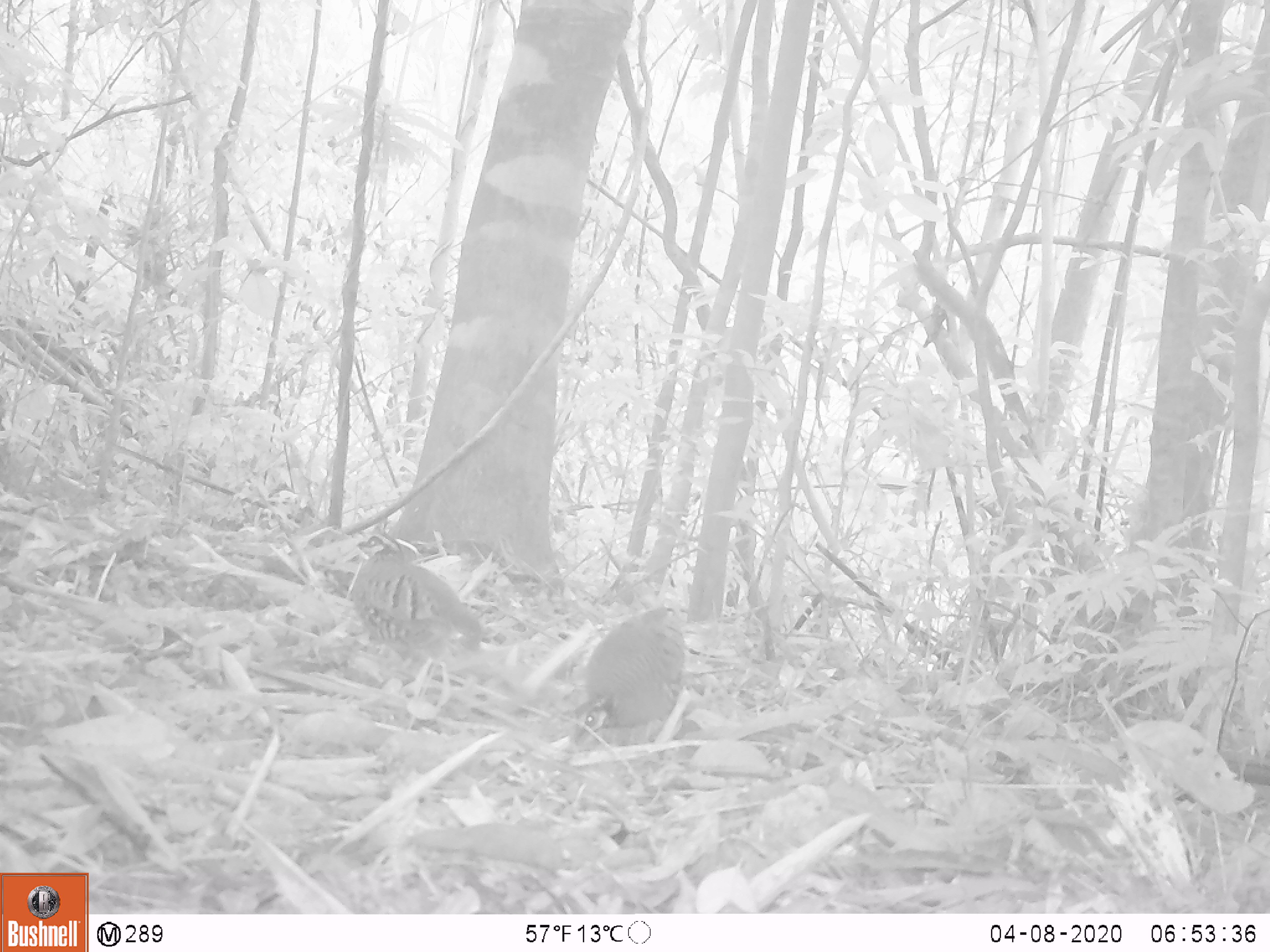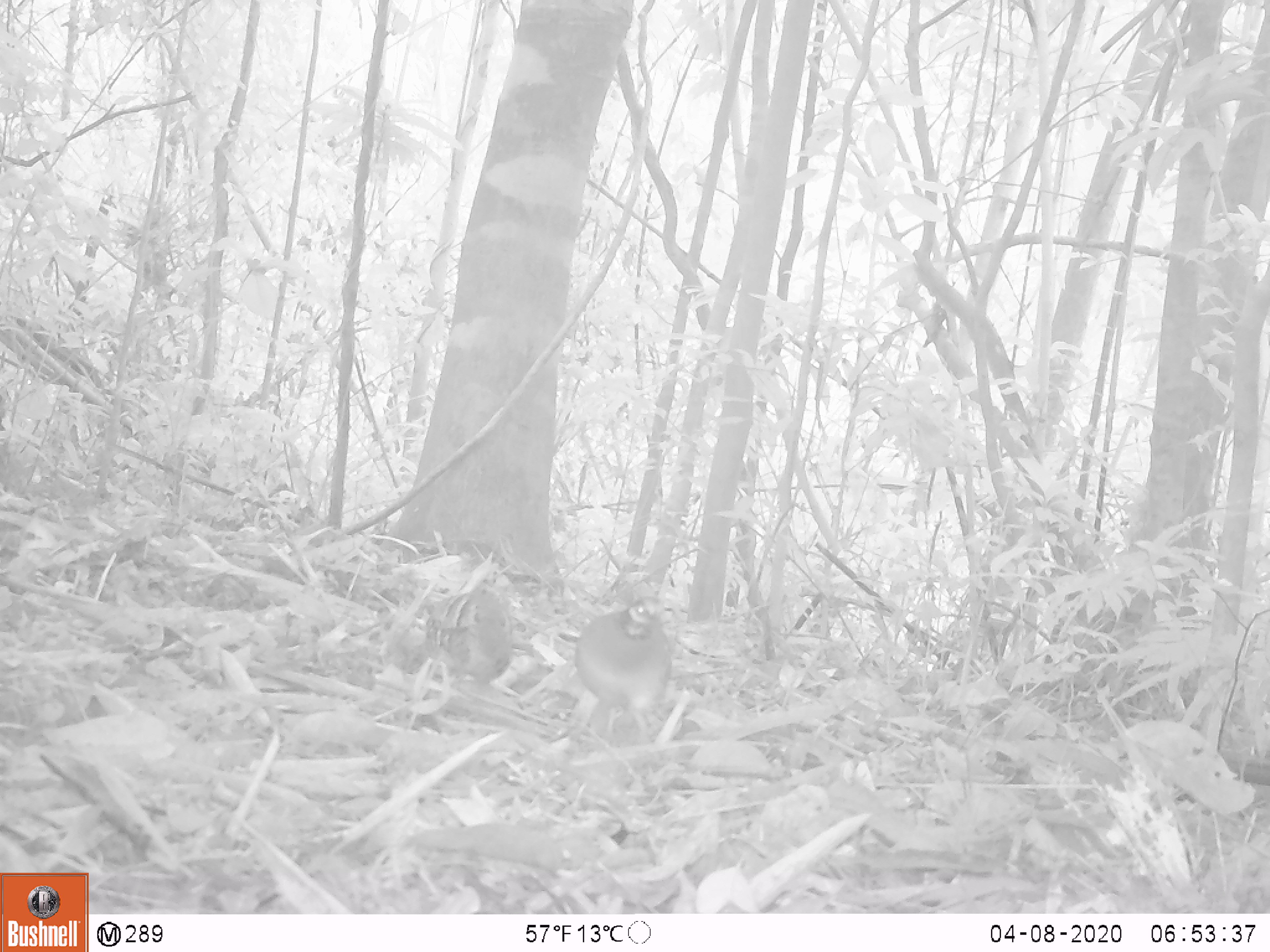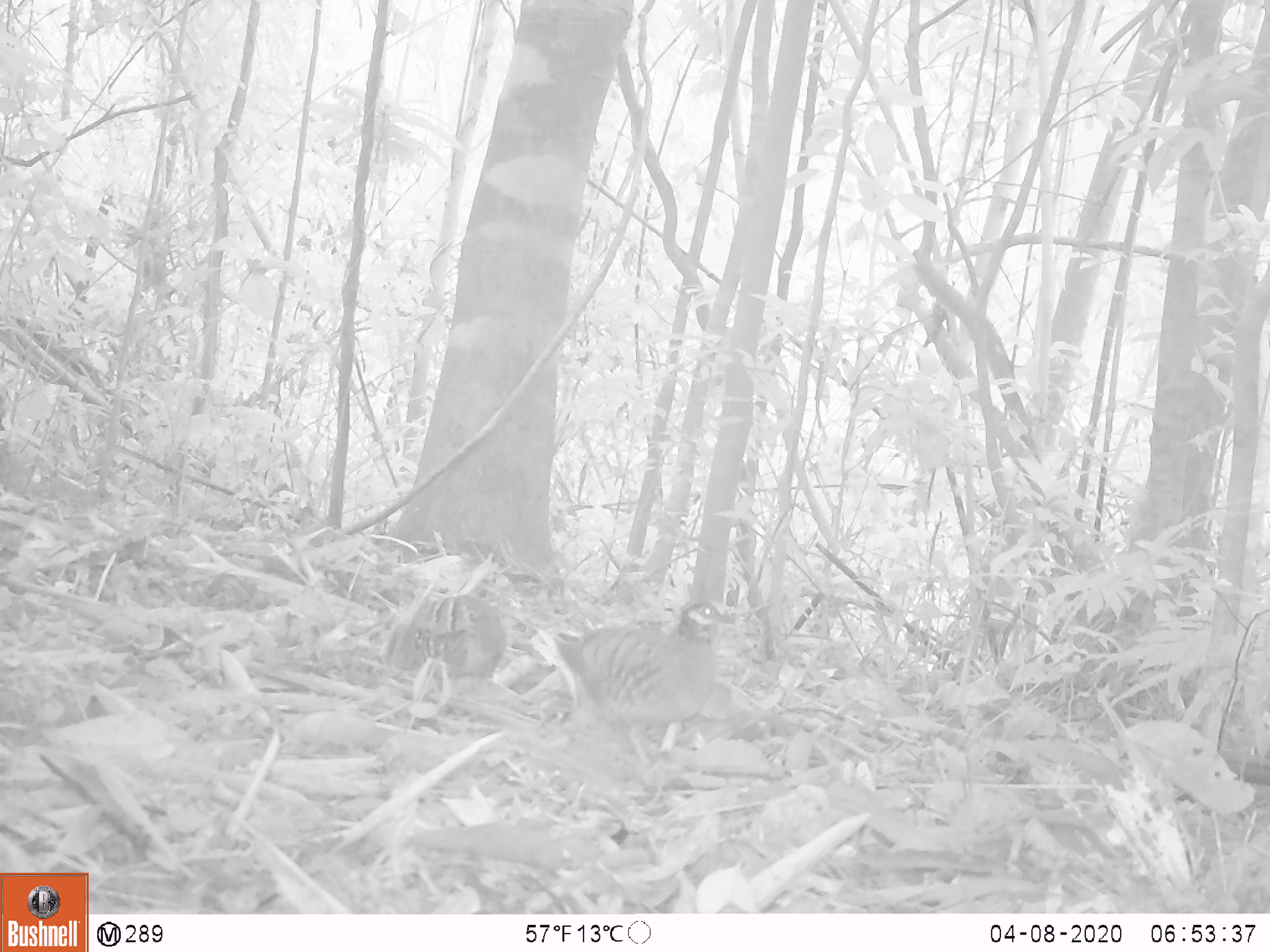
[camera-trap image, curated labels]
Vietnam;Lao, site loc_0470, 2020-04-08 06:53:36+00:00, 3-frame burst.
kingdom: Animalia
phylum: Chordata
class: Aves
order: Galliformes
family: Phasianidae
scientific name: Phasianidae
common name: partridge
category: unidentified partridge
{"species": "unidentified partridge (partridge) (Phasianidae)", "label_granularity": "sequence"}